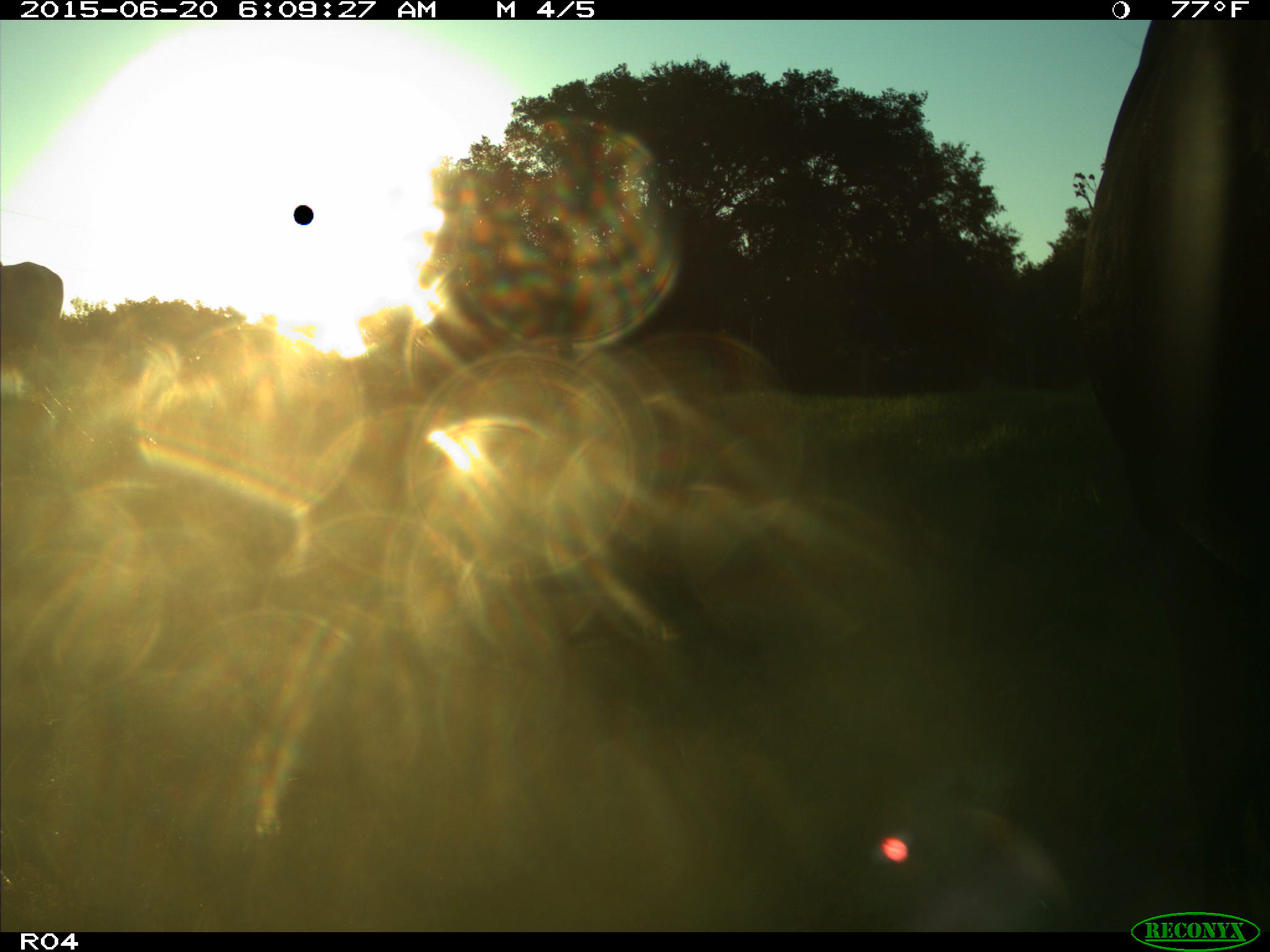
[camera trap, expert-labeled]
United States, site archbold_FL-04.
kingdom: Animalia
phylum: Chordata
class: Mammalia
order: Artiodactyla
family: Bovidae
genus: Bos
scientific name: Bos taurus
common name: domestic cow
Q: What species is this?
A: Bos taurus (domestic cow).